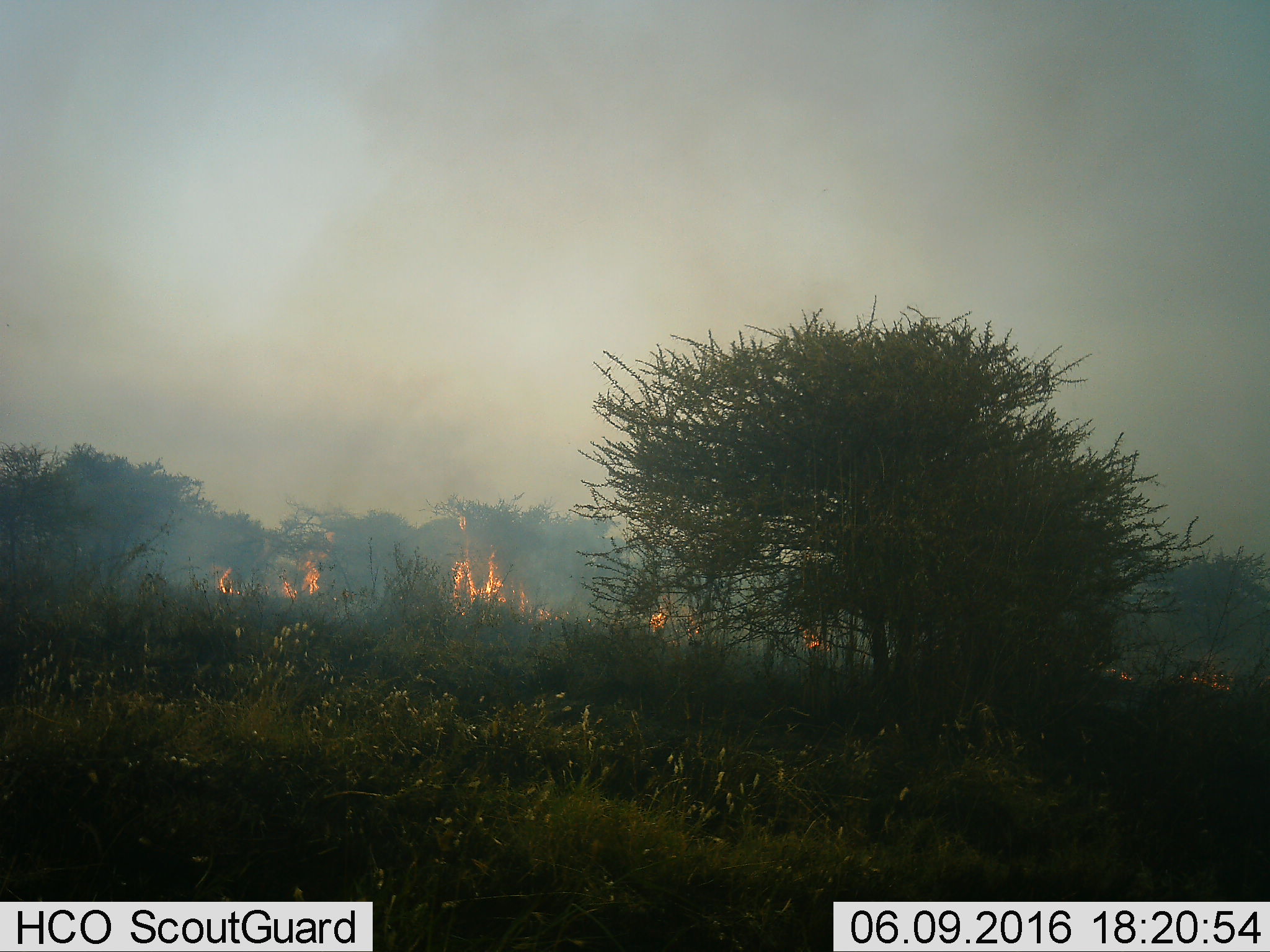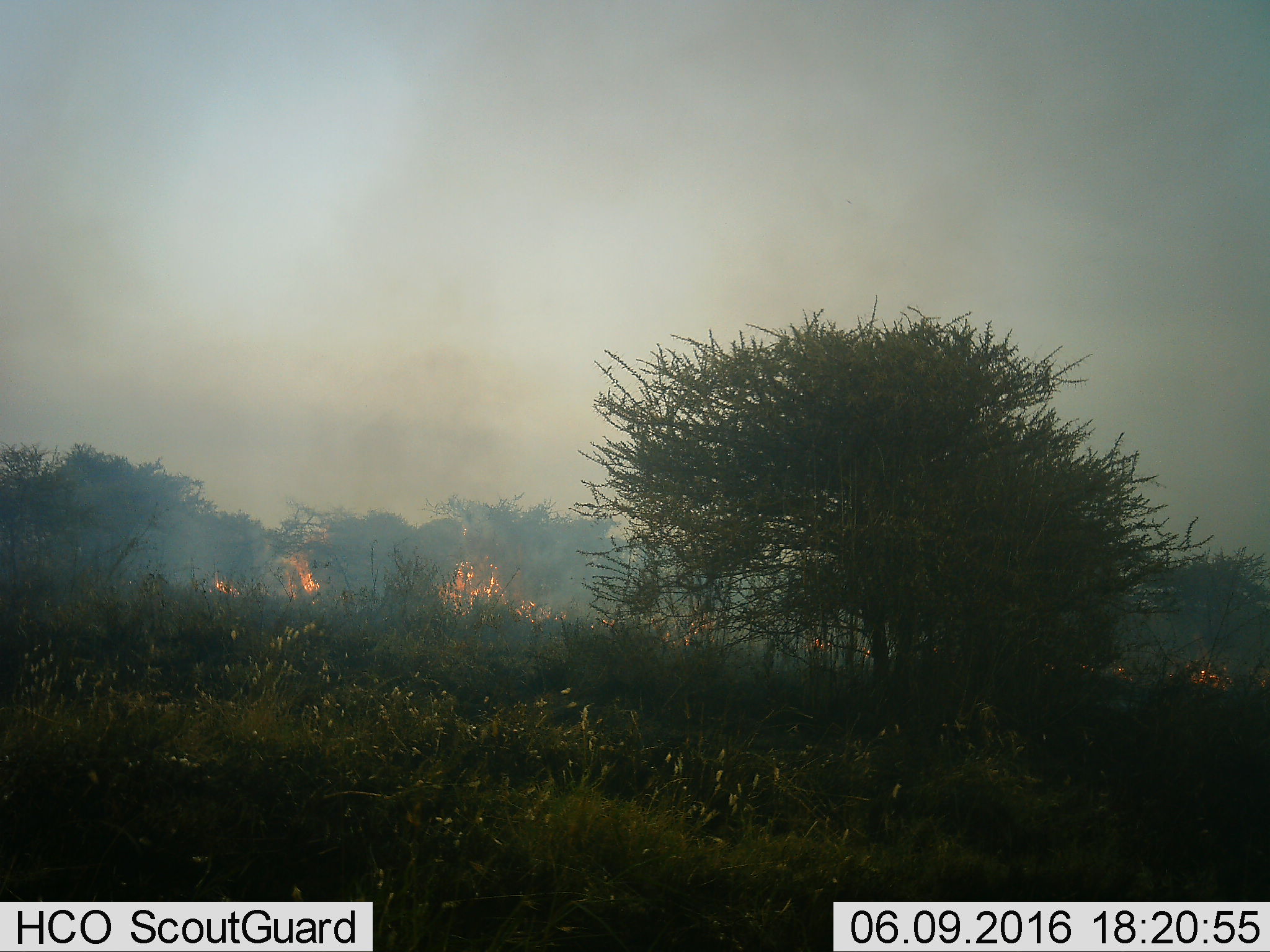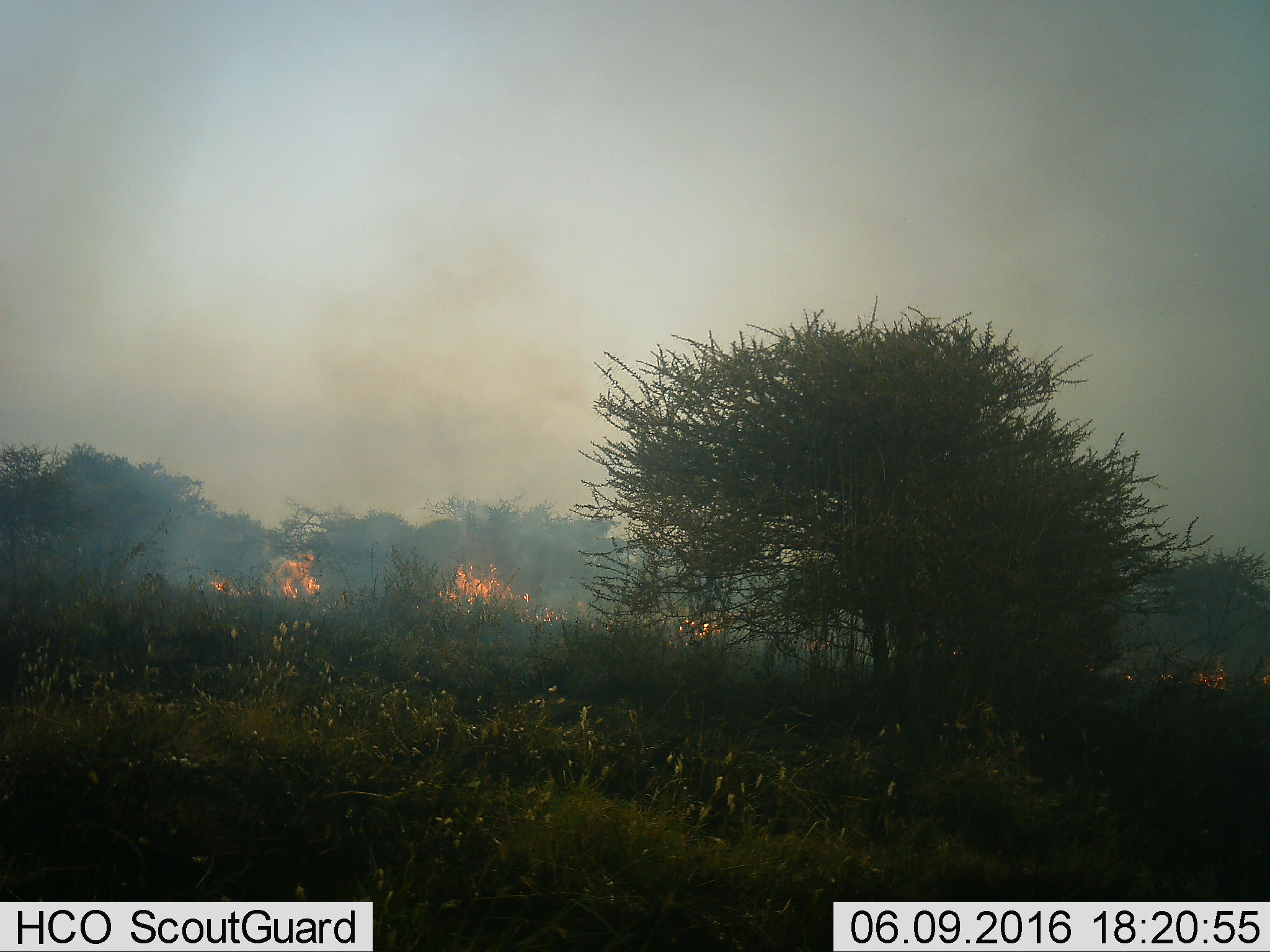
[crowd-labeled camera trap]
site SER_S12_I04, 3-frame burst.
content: unidentified animal